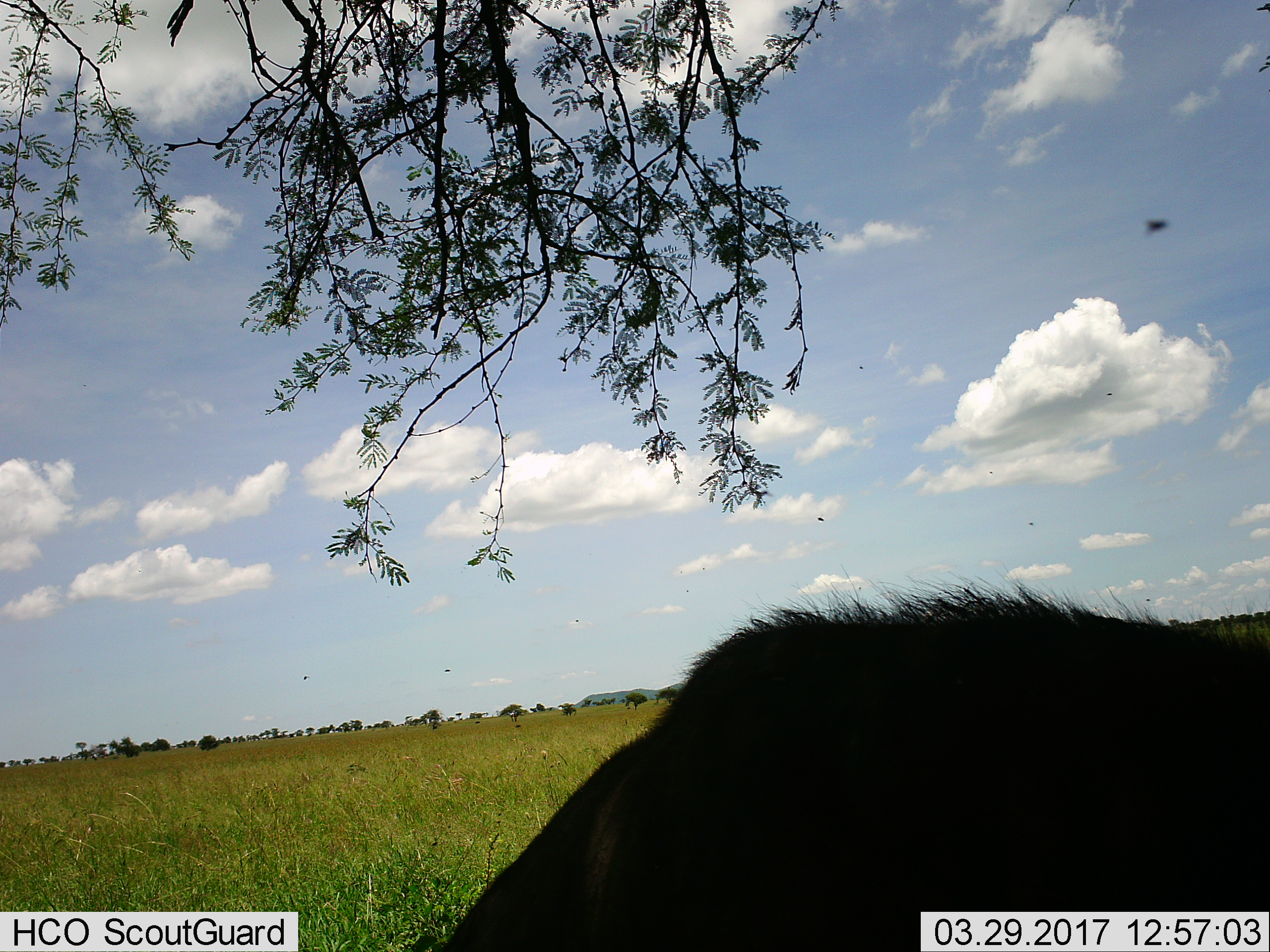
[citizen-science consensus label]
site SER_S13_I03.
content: unidentified animal